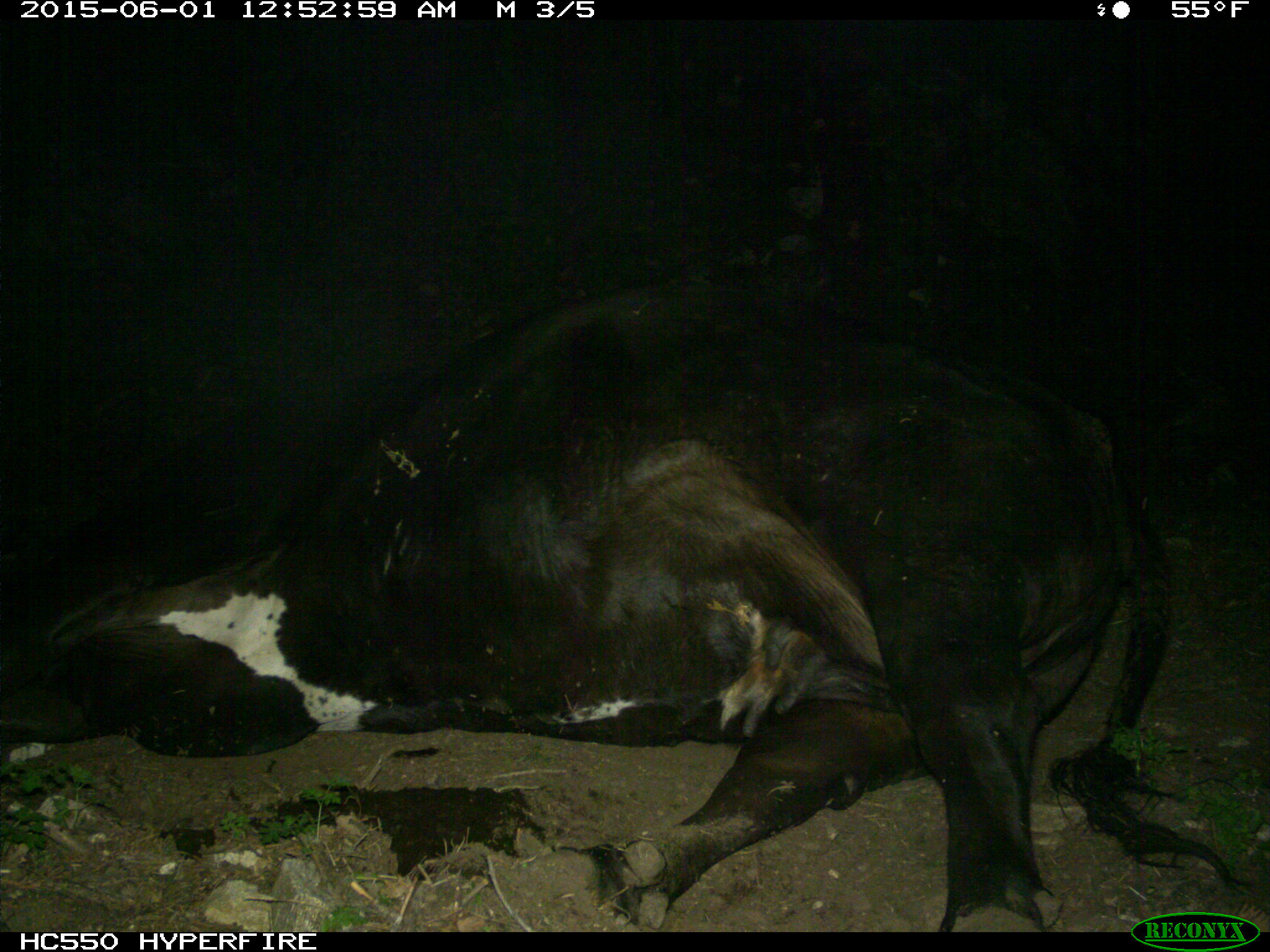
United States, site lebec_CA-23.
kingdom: Animalia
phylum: Chordata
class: Mammalia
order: Artiodactyla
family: Bovidae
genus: Bos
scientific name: Bos taurus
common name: domestic cow